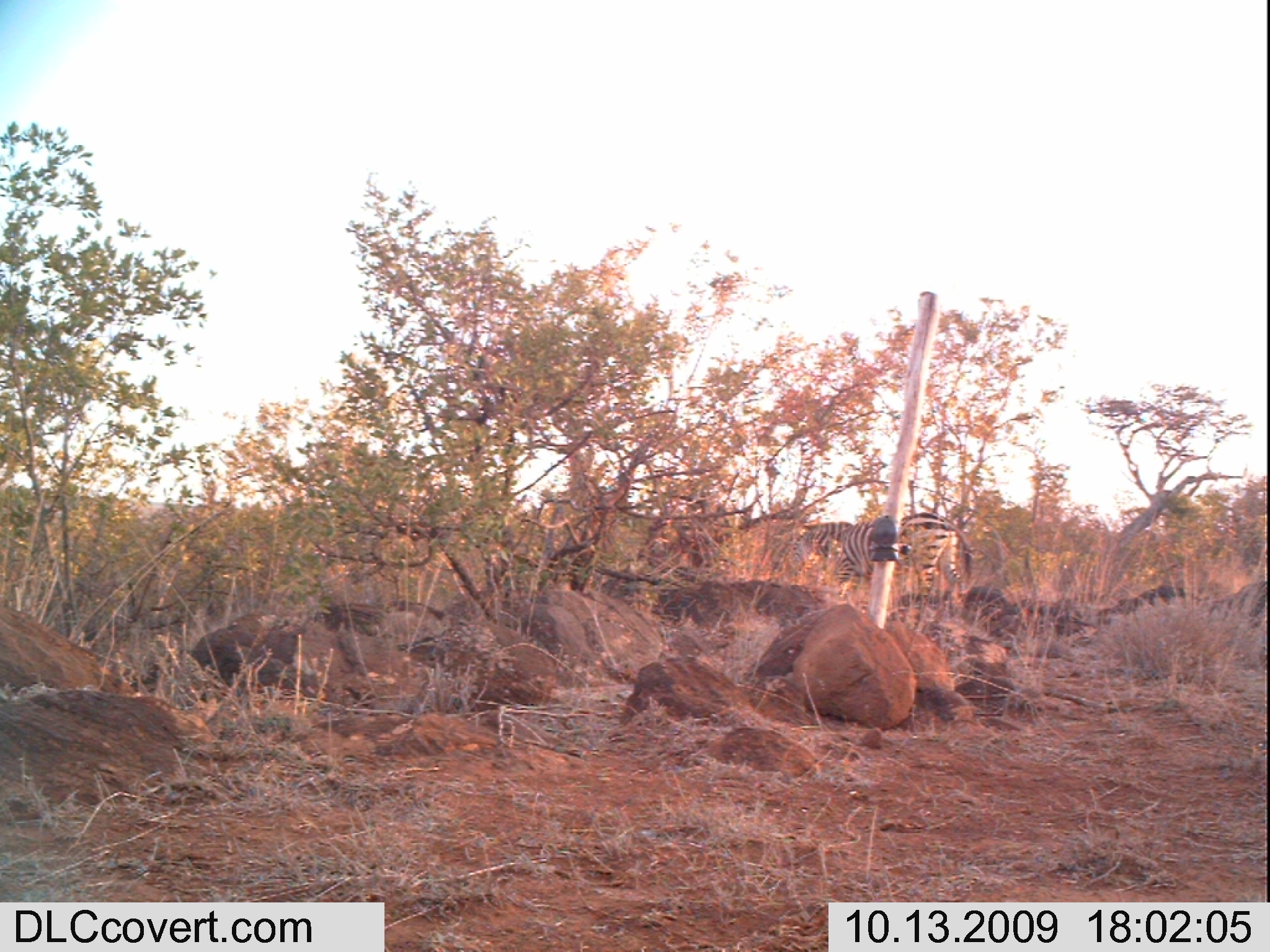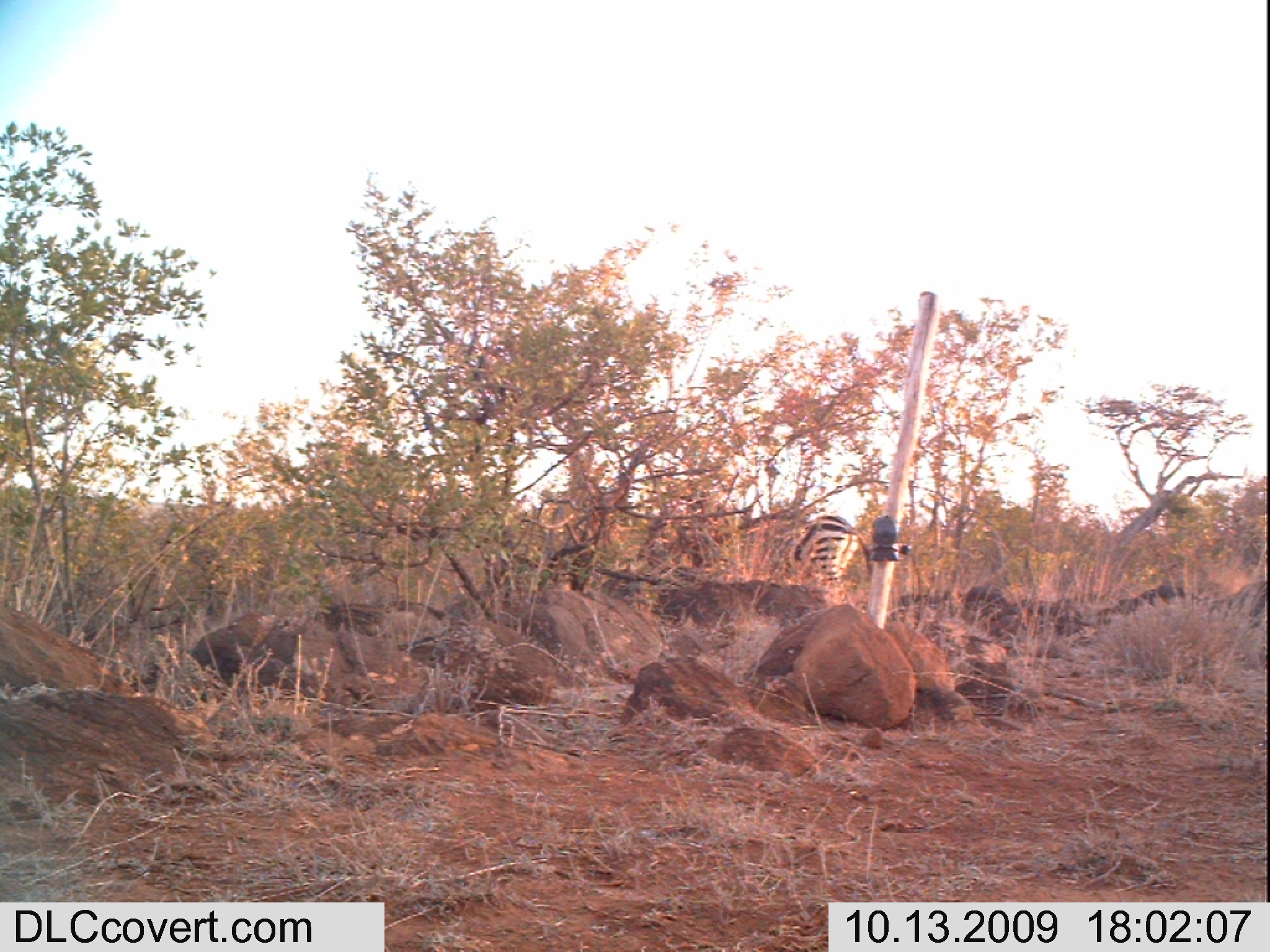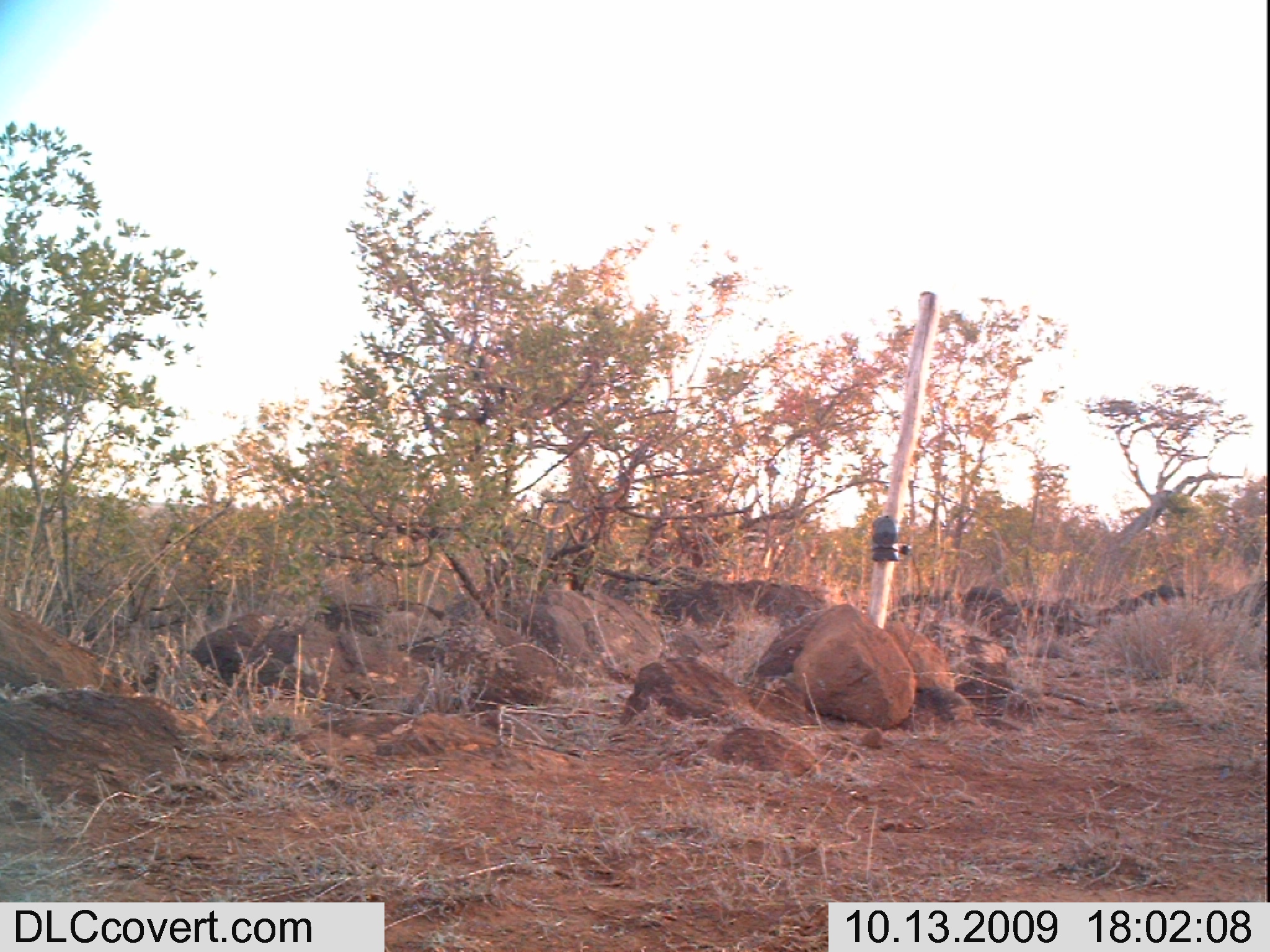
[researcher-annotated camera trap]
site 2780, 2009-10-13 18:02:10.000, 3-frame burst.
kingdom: Animalia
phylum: Chordata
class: Mammalia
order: Perissodactyla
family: Equidae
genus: Equus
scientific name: Equus quagga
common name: plains zebra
Equus quagga (plains zebra), count 1.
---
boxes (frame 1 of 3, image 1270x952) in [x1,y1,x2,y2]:
equus quagga: [789,515,971,590]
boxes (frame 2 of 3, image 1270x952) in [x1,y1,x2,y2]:
equus quagga: [783,516,873,586]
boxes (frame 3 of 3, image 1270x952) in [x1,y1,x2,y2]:
equus quagga: [647,526,782,568]